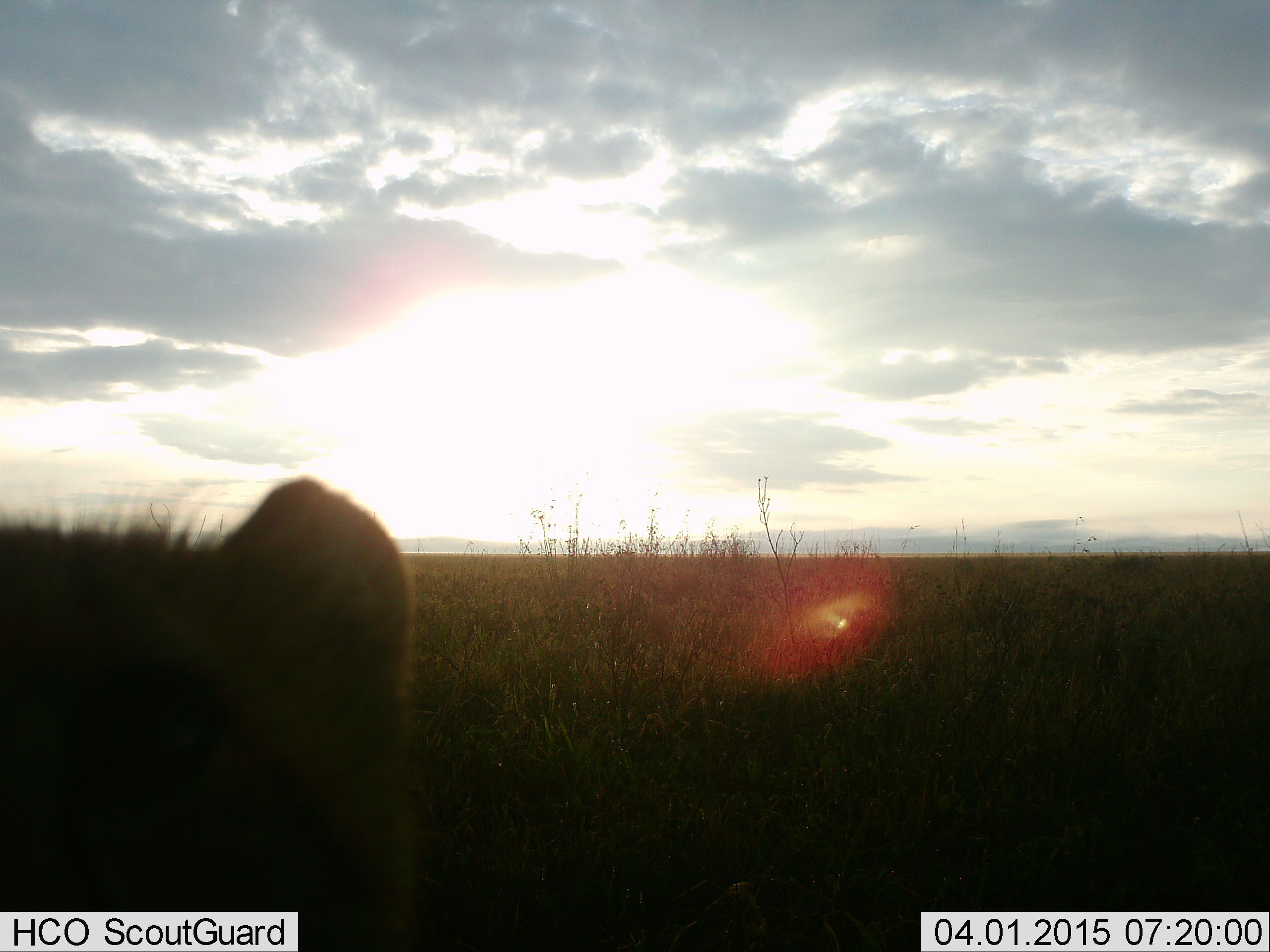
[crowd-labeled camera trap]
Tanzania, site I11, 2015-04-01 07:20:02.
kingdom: Animalia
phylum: Chordata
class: Mammalia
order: Carnivora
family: Felidae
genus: Panthera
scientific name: Panthera leo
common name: lion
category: lionfemale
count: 1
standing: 43%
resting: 57%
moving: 0%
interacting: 0%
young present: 14%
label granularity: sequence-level